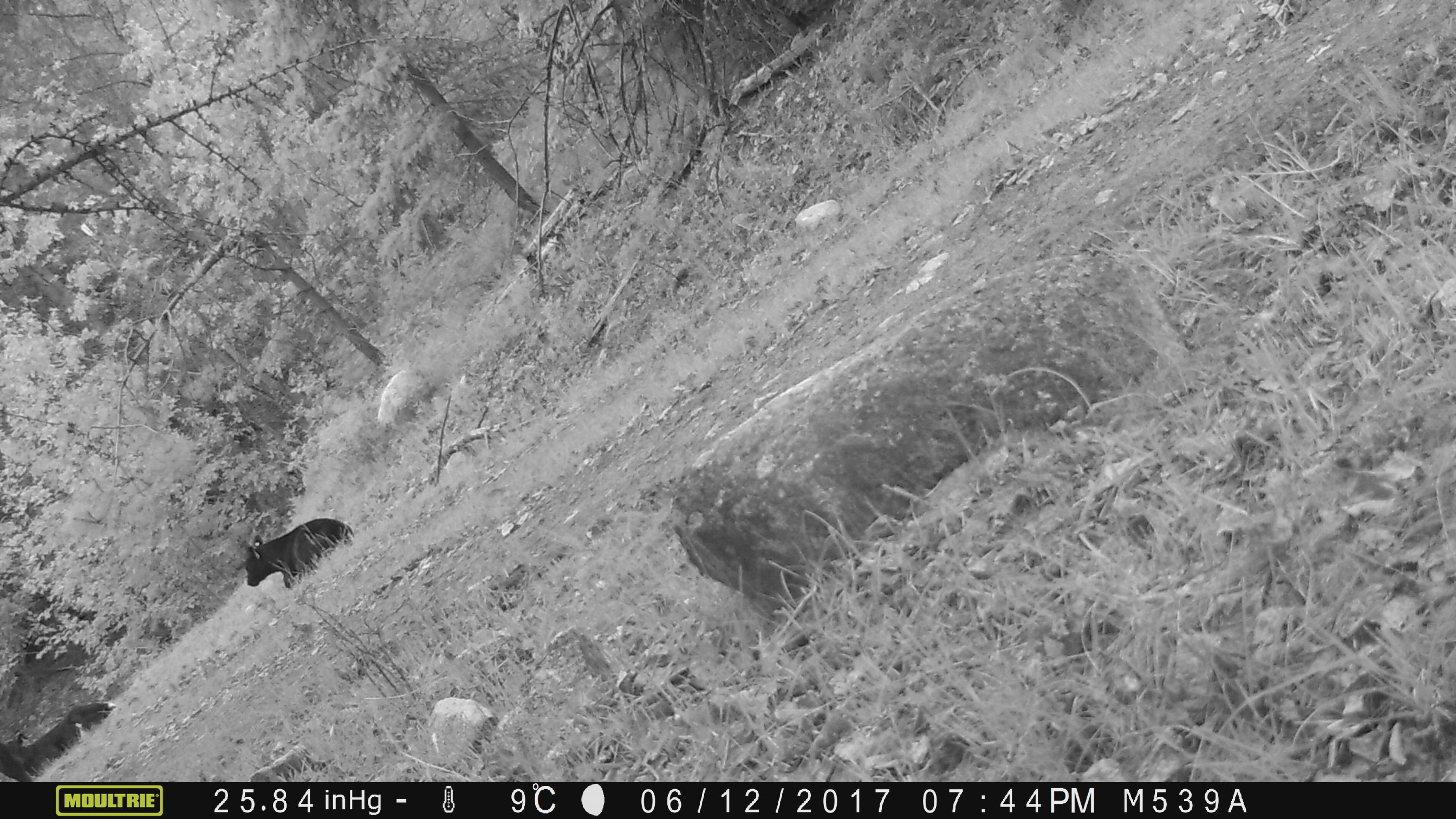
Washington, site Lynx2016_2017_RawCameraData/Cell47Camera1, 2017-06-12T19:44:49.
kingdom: Animalia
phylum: Chordata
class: Mammalia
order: Artiodactyla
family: Bovidae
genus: Bos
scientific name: Bos taurus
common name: domestic cattle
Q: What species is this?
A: Domestic cattle (Bos taurus).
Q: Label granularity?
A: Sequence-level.